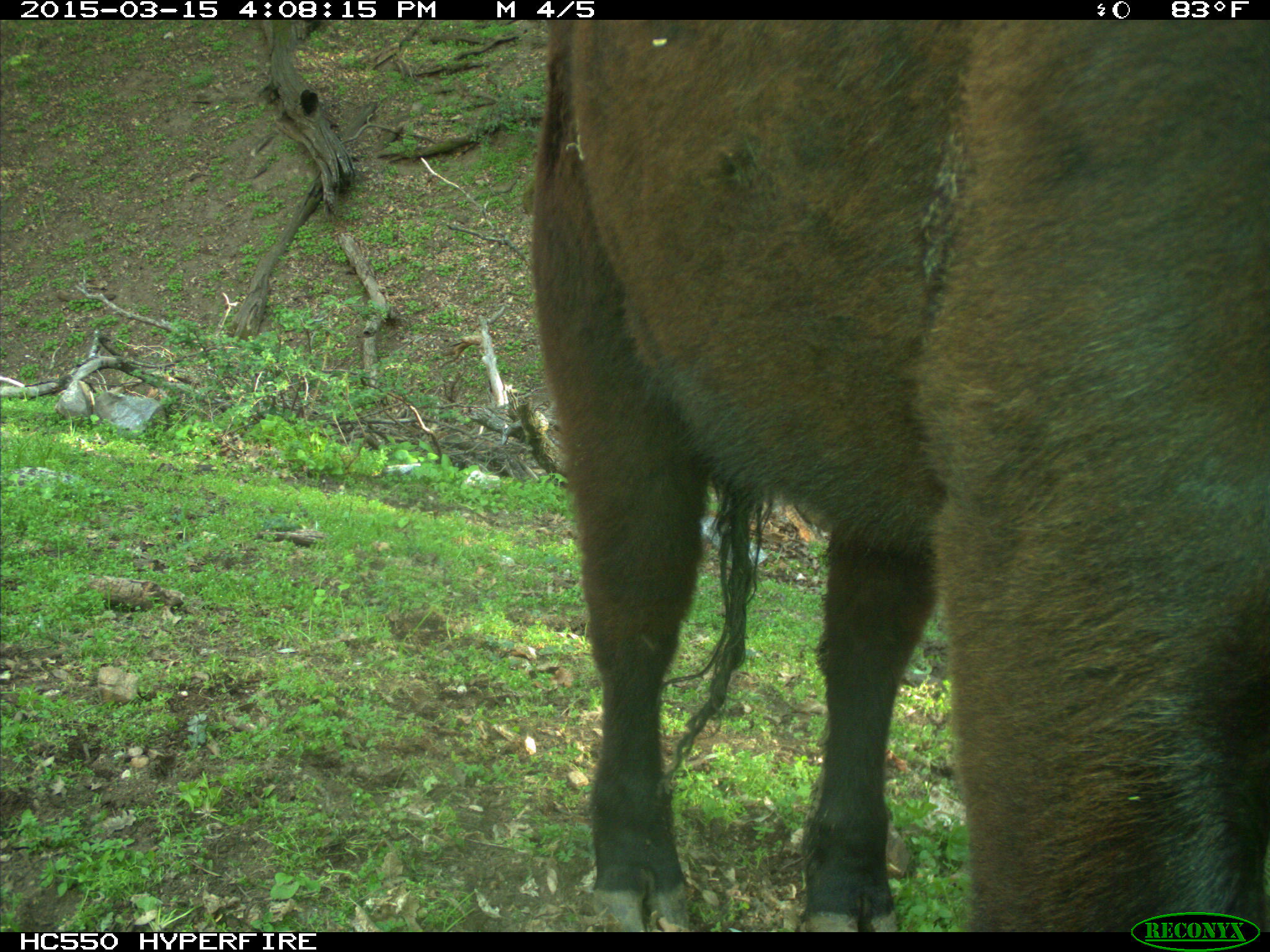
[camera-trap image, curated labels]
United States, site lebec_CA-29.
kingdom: Animalia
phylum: Chordata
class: Mammalia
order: Artiodactyla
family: Bovidae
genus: Bos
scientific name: Bos taurus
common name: domestic cow